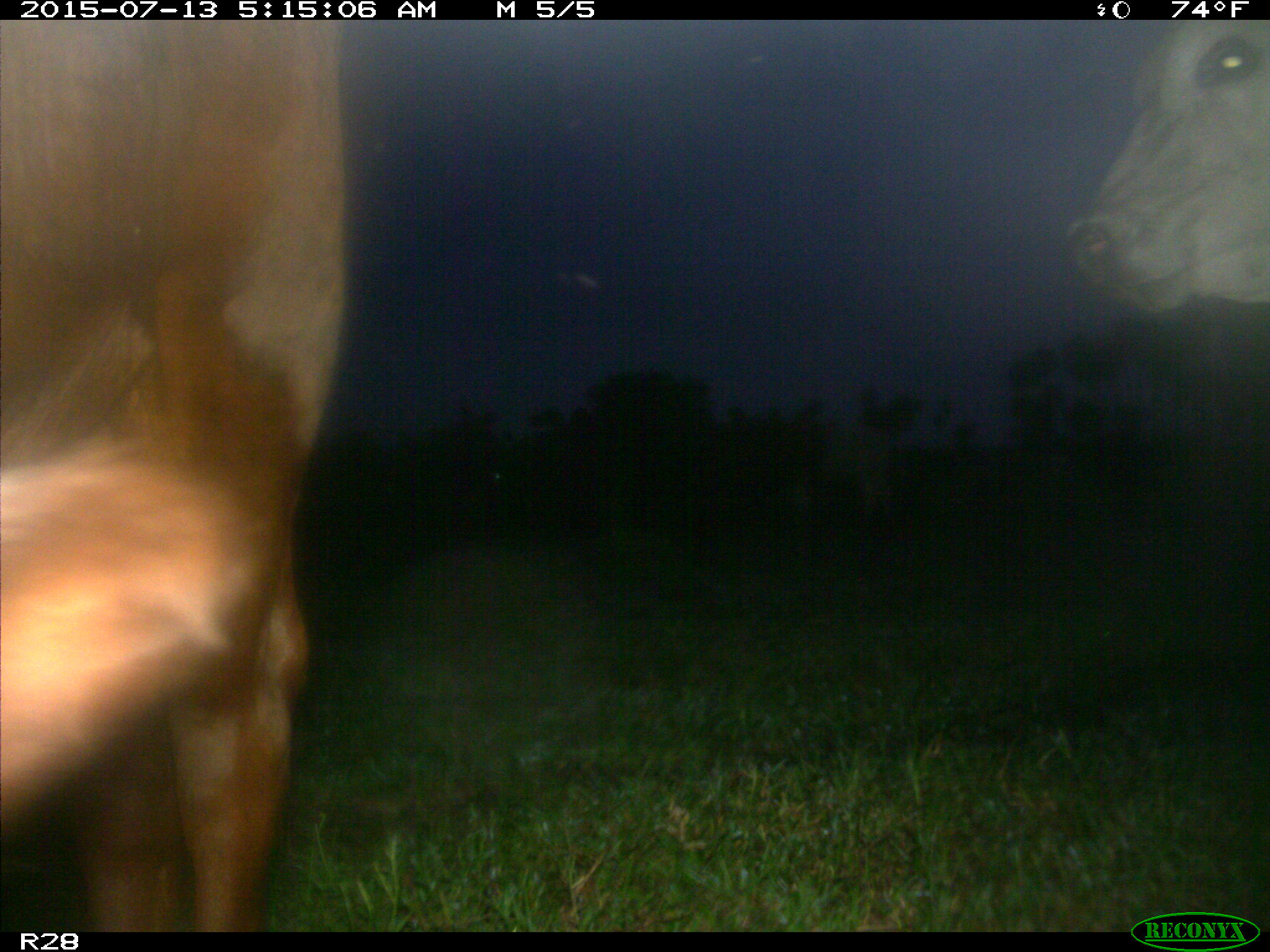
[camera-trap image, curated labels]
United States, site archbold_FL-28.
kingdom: Animalia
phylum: Chordata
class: Mammalia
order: Artiodactyla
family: Bovidae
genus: Bos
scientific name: Bos taurus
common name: domestic cow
Bos taurus (domestic cow).